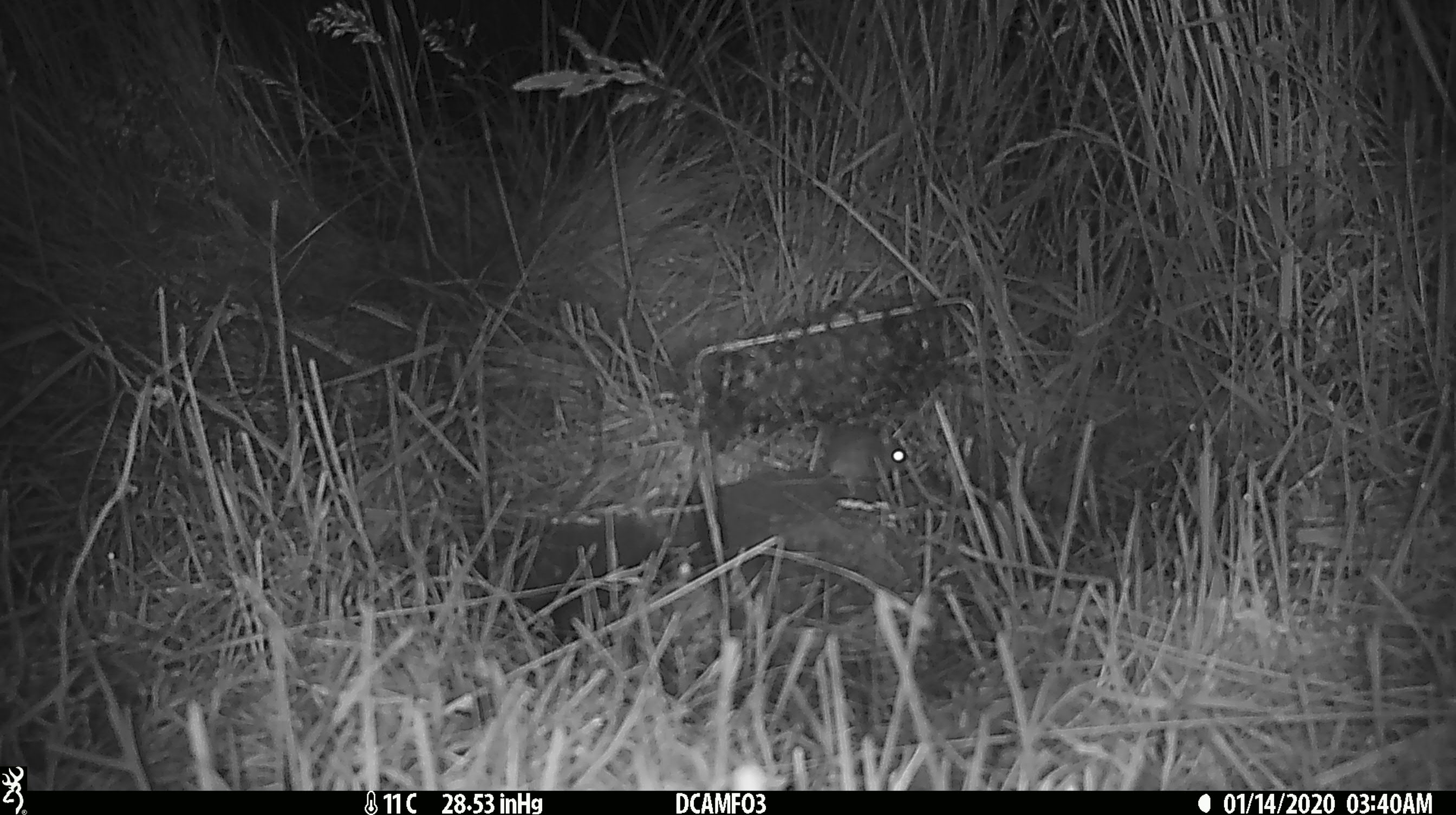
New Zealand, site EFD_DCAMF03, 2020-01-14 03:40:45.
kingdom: Animalia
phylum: Chordata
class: Mammalia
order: Rodentia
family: Muridae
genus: Mus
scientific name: Mus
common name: mouse